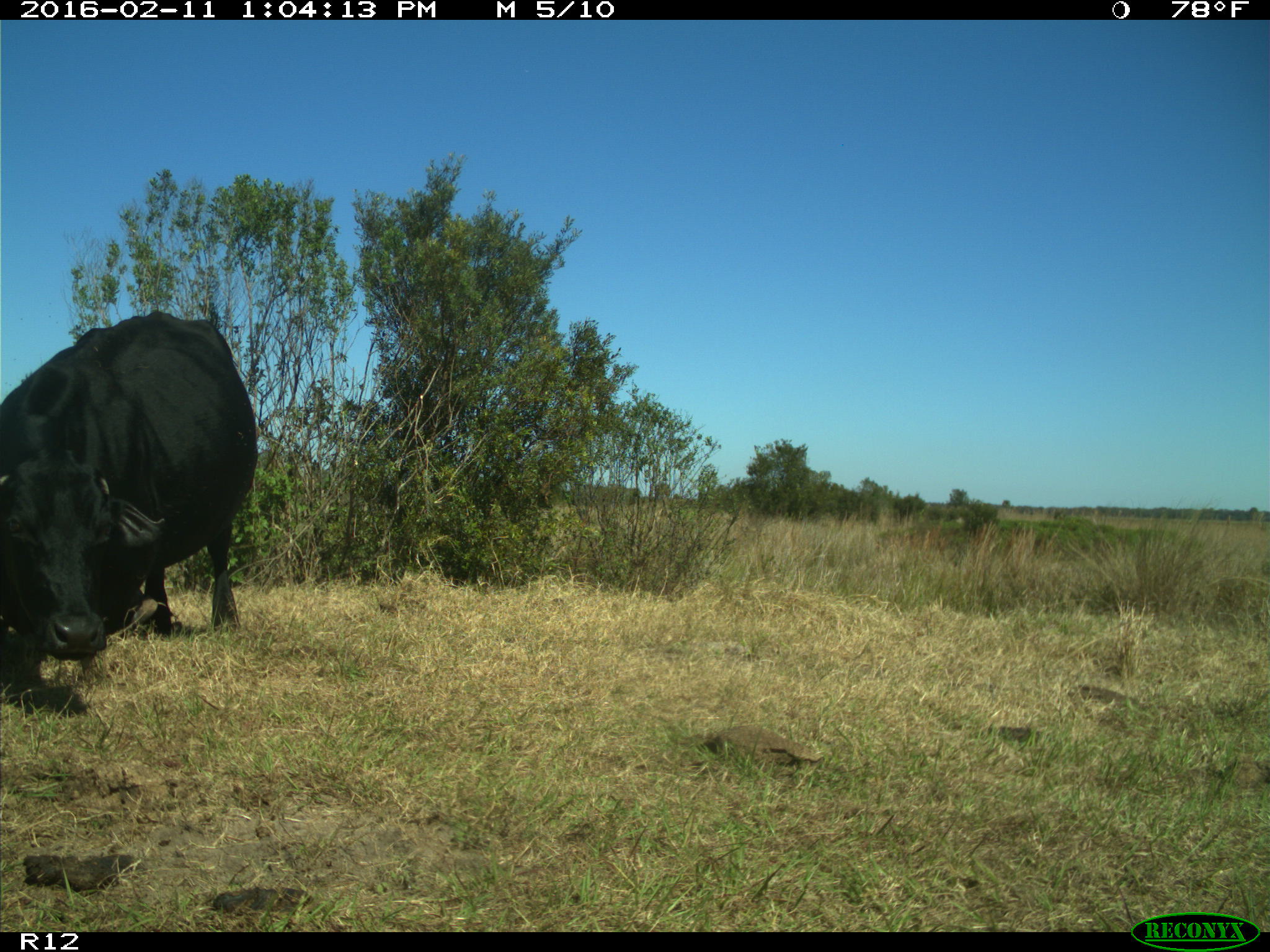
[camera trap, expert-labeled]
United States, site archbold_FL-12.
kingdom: Animalia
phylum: Chordata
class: Mammalia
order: Artiodactyla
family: Bovidae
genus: Bos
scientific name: Bos taurus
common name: domestic cow